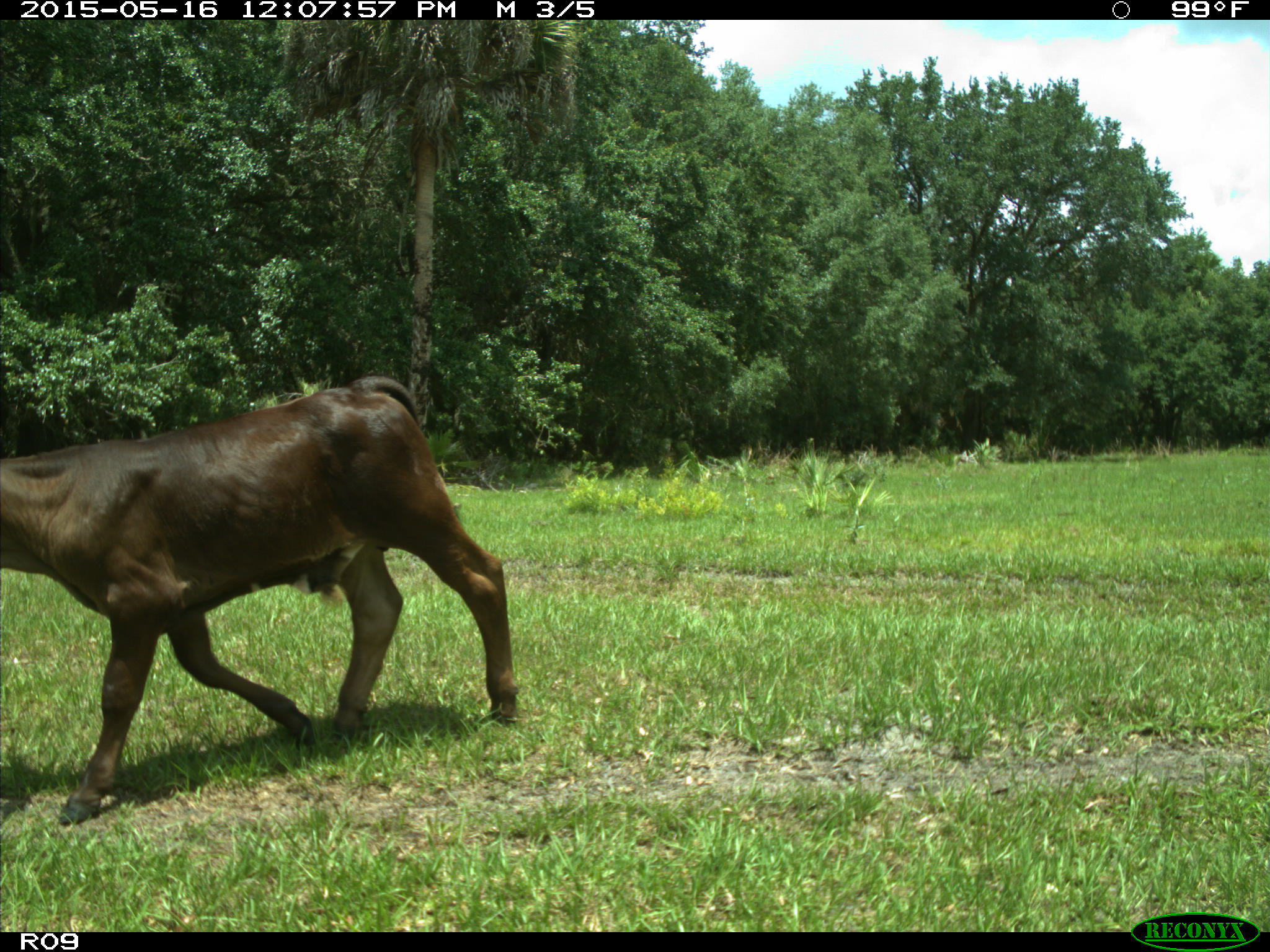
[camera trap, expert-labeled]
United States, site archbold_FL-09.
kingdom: Animalia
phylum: Chordata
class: Mammalia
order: Artiodactyla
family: Bovidae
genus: Bos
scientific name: Bos taurus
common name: domestic cow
Bos taurus (domestic cow).